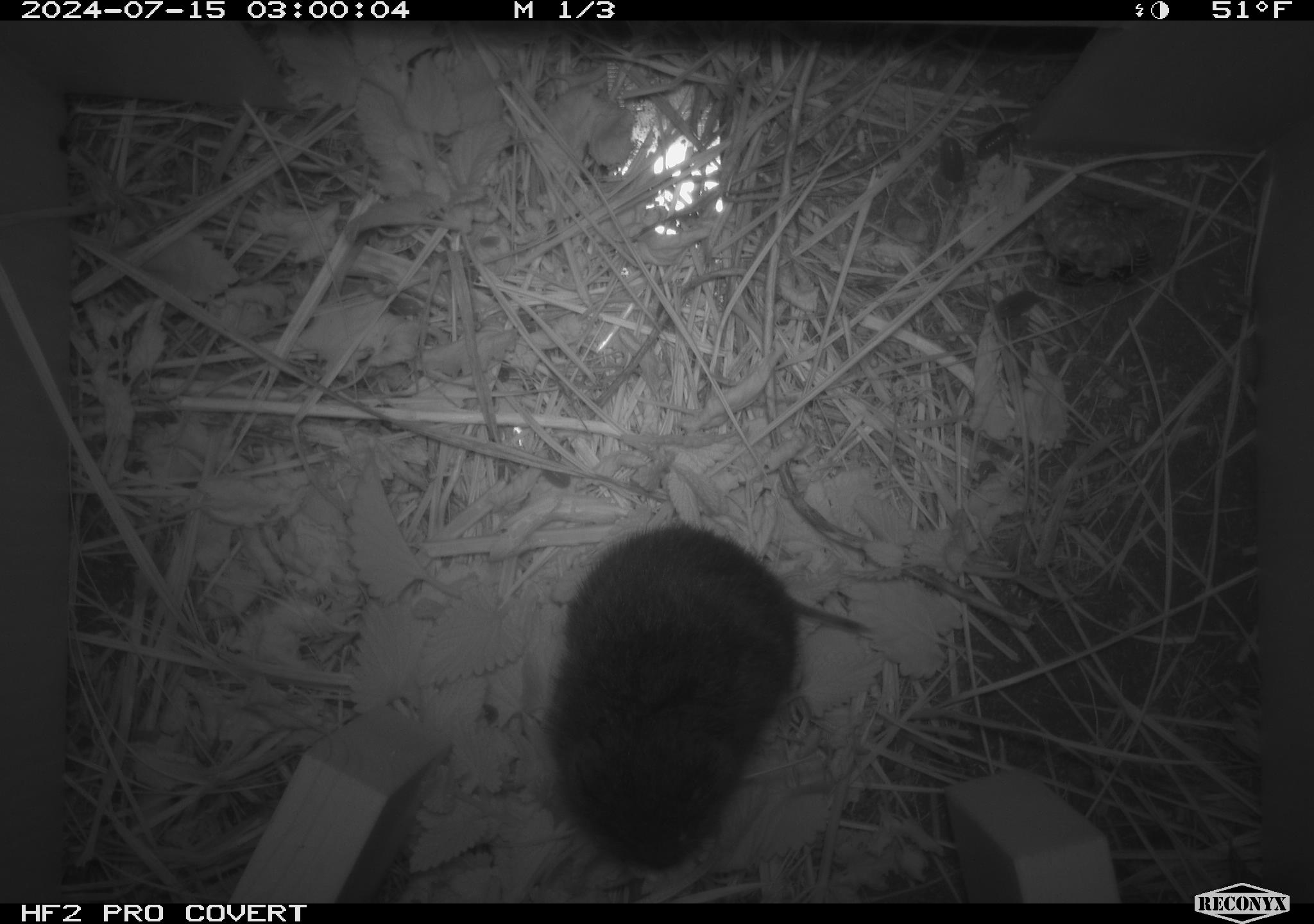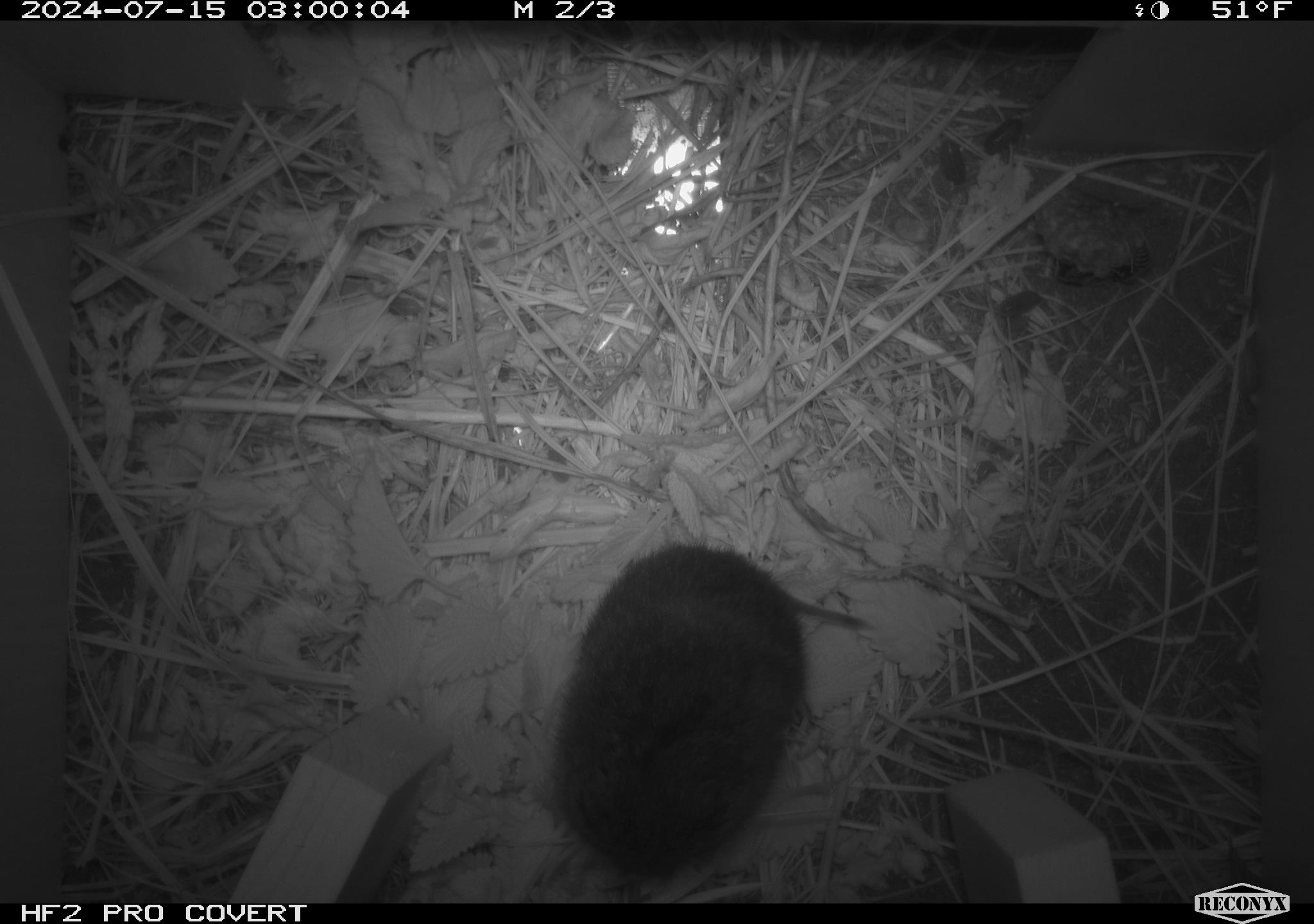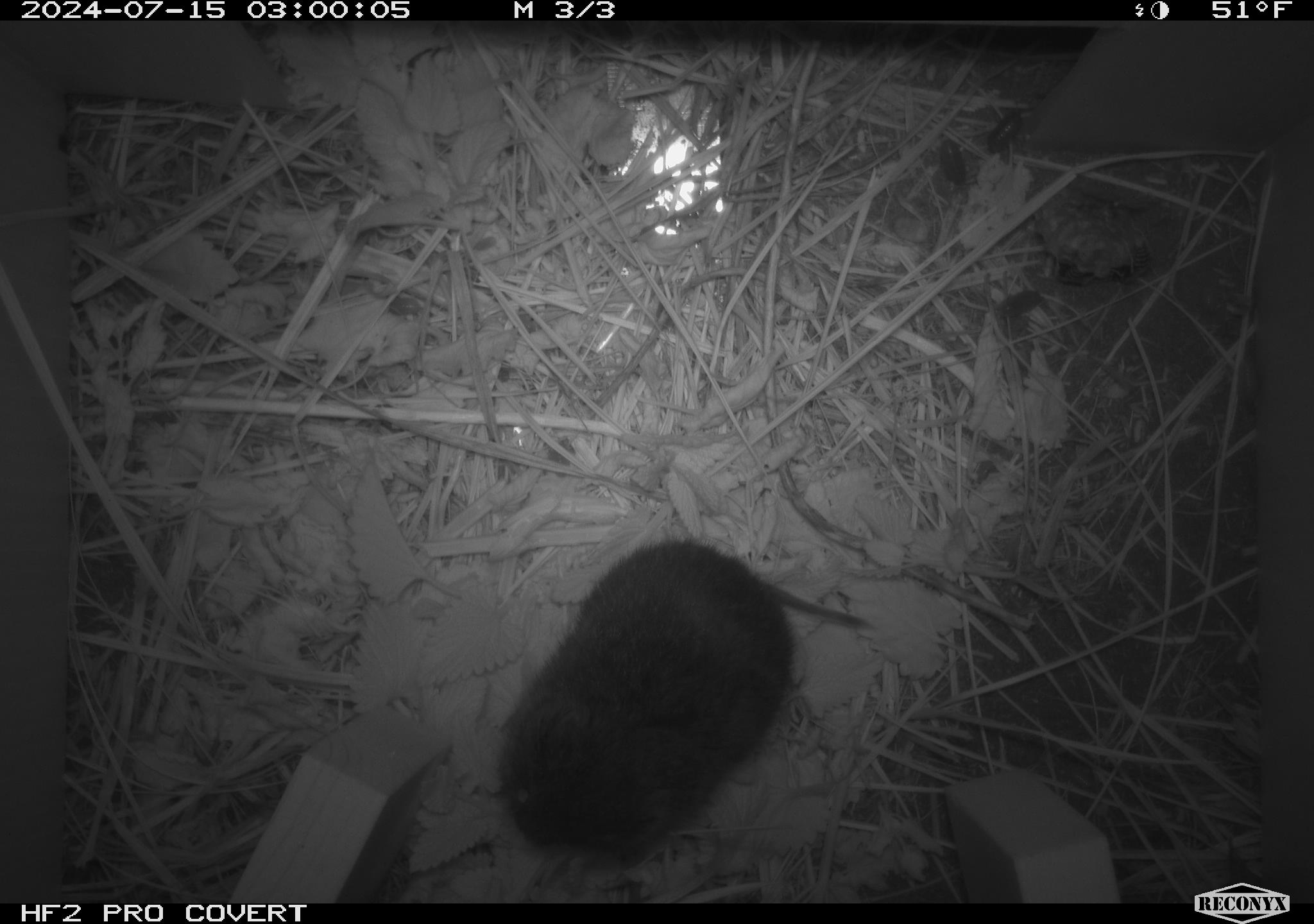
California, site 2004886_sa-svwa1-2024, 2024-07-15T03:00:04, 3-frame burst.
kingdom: Animalia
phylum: Arthropoda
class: Insecta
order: Hymenoptera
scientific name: Hymenoptera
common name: ants, bees, wasps, and sawflies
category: hymenoptera order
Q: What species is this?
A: Hymenoptera order (ants, bees, wasps, and sawflies) (Hymenoptera).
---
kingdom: Animalia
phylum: Chordata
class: Mammalia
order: Rodentia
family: Cricetidae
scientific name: Arvicolinae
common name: voles, lemmings, and muskrats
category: arvicolinae subfamily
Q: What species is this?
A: Arvicolinae subfamily (voles, lemmings, and muskrats) (Arvicolinae).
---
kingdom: Animalia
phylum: Arthropoda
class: Malacostraca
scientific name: Malacostraca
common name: amphipods, crabs, isopods, krill, lobsters and shrimps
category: malacostracan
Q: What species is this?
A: Malacostracan (amphipods, crabs, isopods, krill, lobsters and shrimps) (Malacostraca).